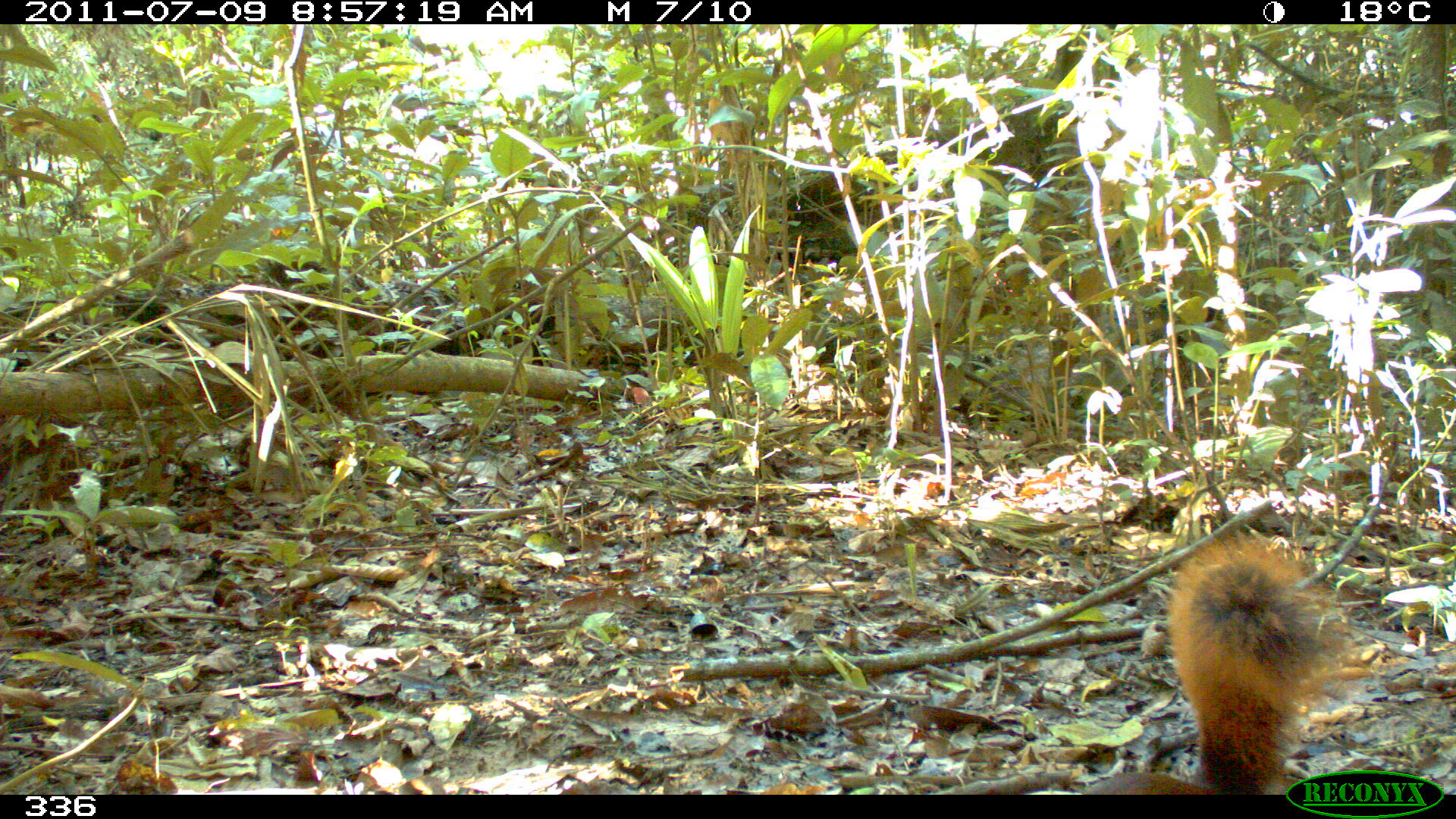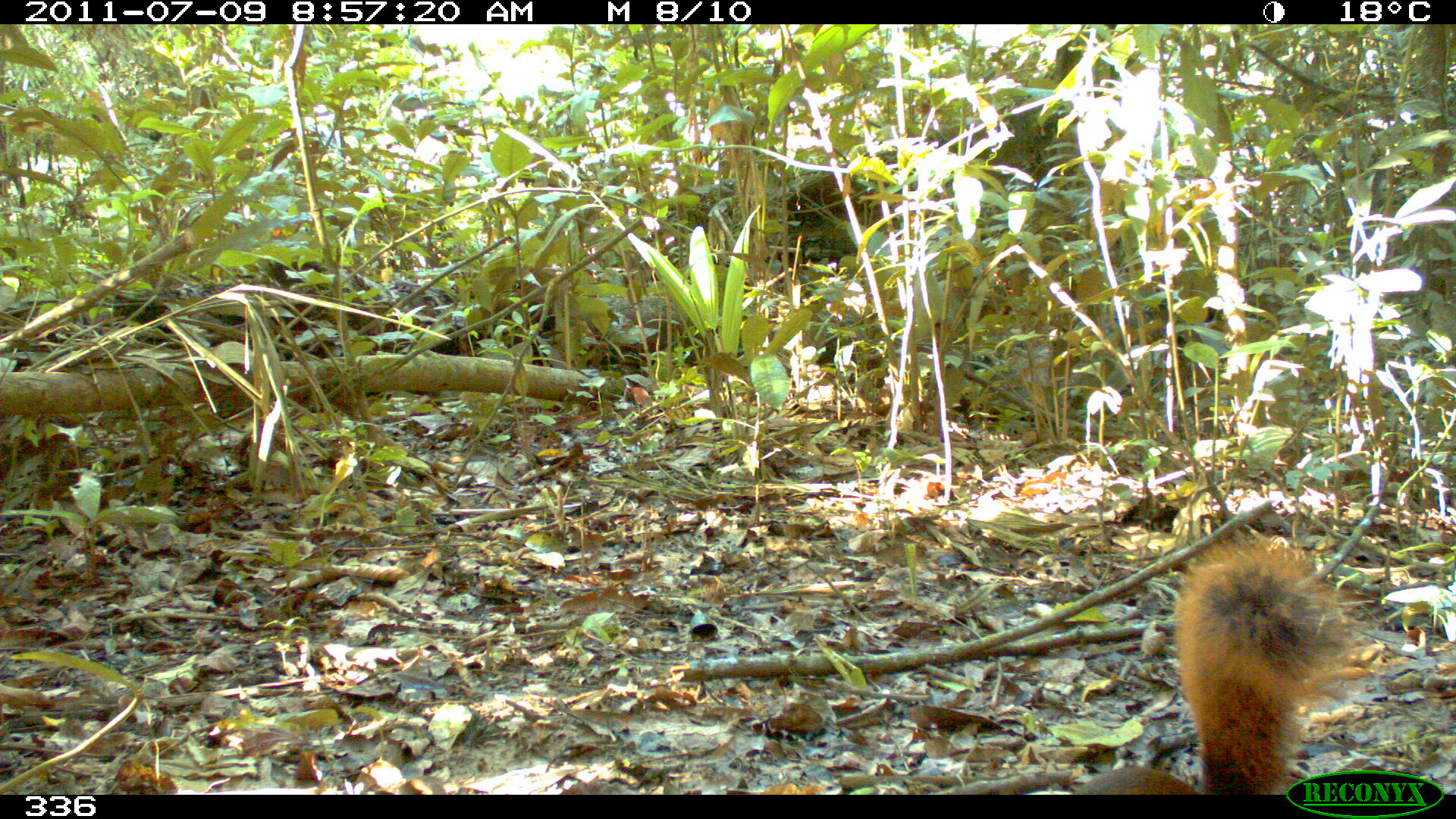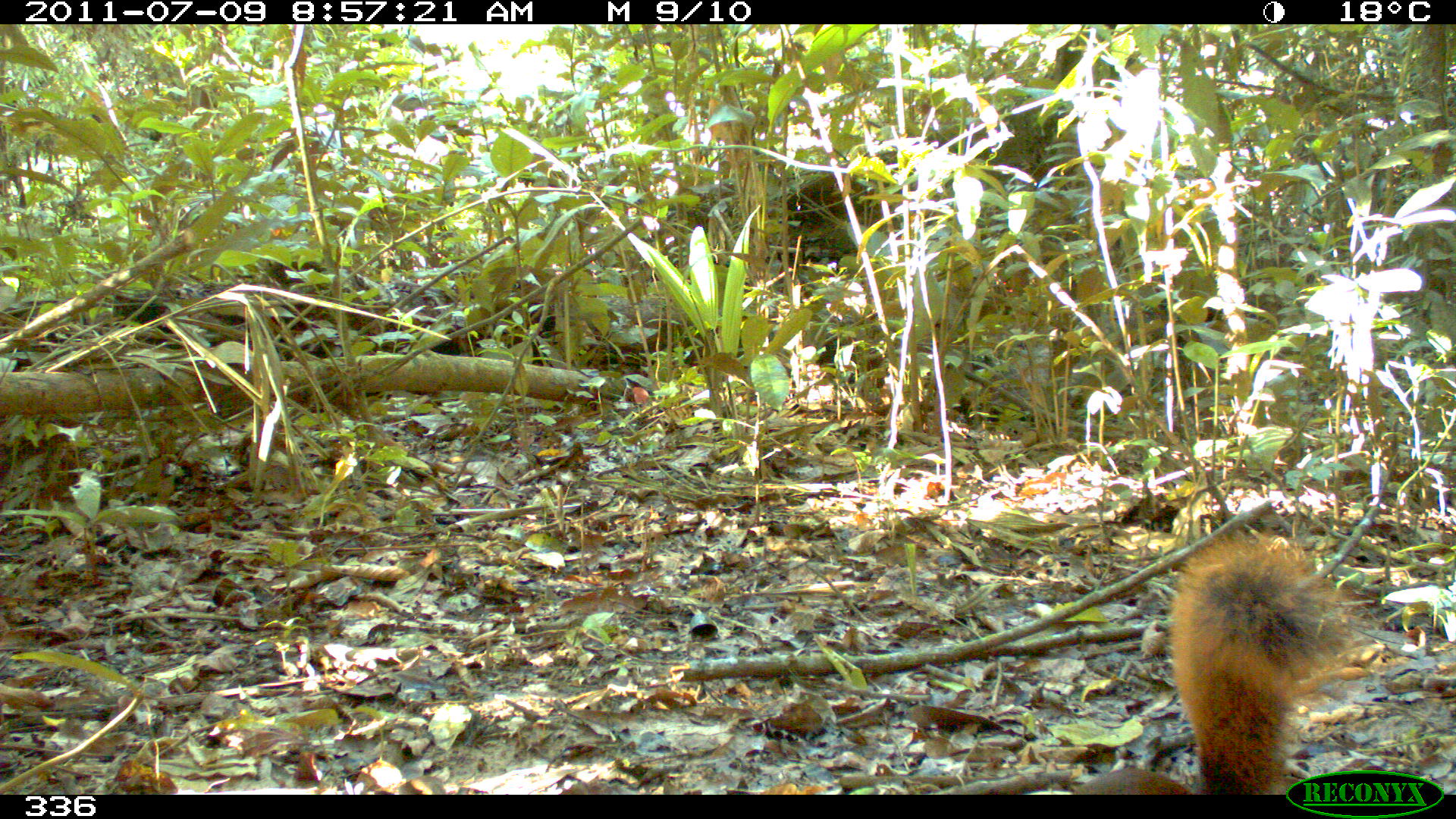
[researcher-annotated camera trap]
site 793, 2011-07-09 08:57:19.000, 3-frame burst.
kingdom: Animalia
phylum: Chordata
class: Mammalia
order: Rodentia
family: Sciuridae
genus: Sciurus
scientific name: Sciurus spadiceus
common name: southern amazon red squirrel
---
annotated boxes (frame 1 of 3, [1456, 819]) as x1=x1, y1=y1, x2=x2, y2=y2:
sciurus spadiceus: x1=1077, y1=535, x2=1359, y2=795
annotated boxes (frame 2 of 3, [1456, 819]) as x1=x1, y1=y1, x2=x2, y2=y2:
sciurus spadiceus: x1=1069, y1=537, x2=1353, y2=795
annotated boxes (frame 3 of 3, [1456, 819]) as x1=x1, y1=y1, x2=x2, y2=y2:
sciurus spadiceus: x1=1076, y1=533, x2=1360, y2=794